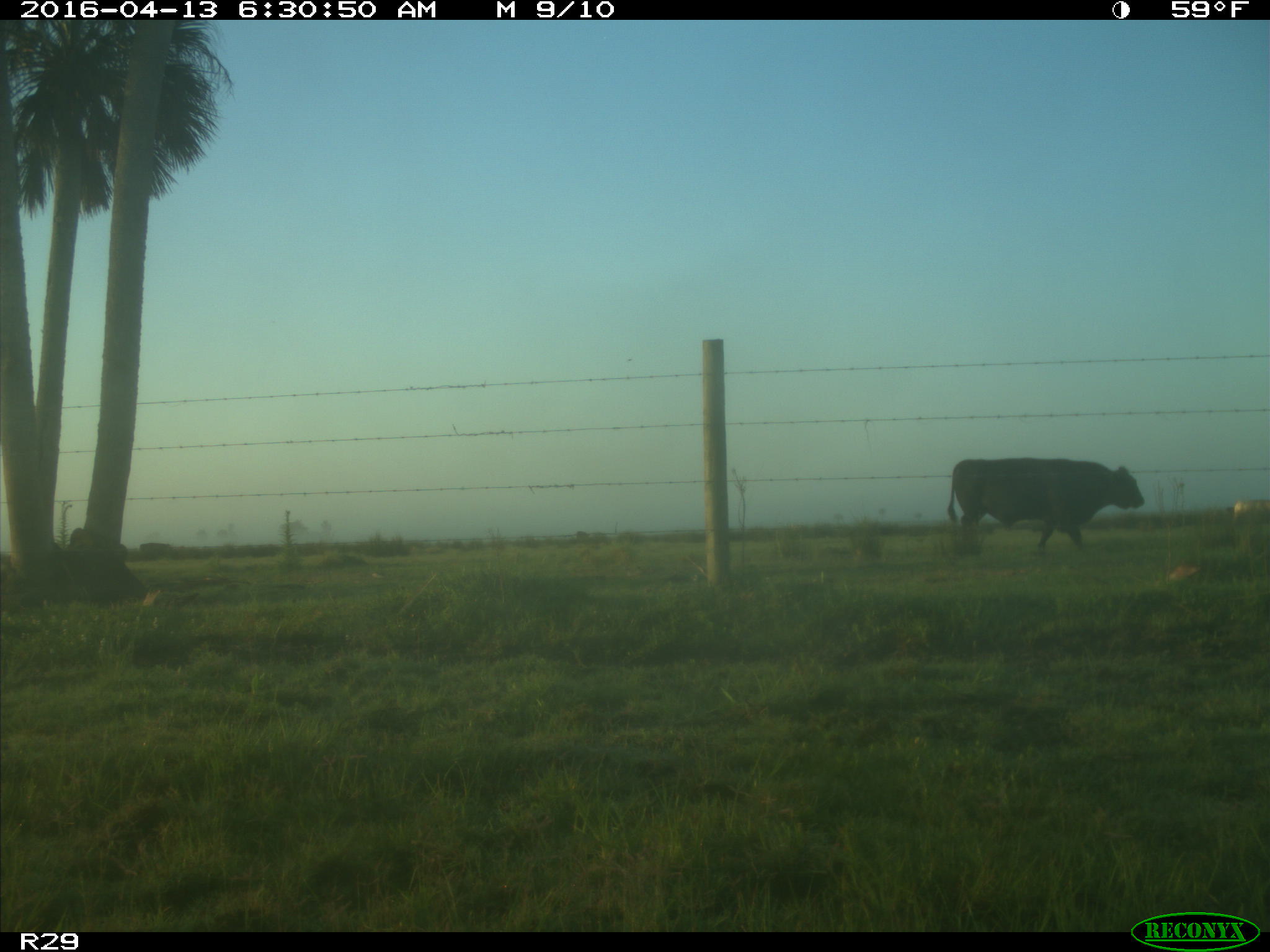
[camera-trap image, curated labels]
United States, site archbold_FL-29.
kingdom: Animalia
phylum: Chordata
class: Mammalia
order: Artiodactyla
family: Bovidae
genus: Bos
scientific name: Bos taurus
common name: domestic cow